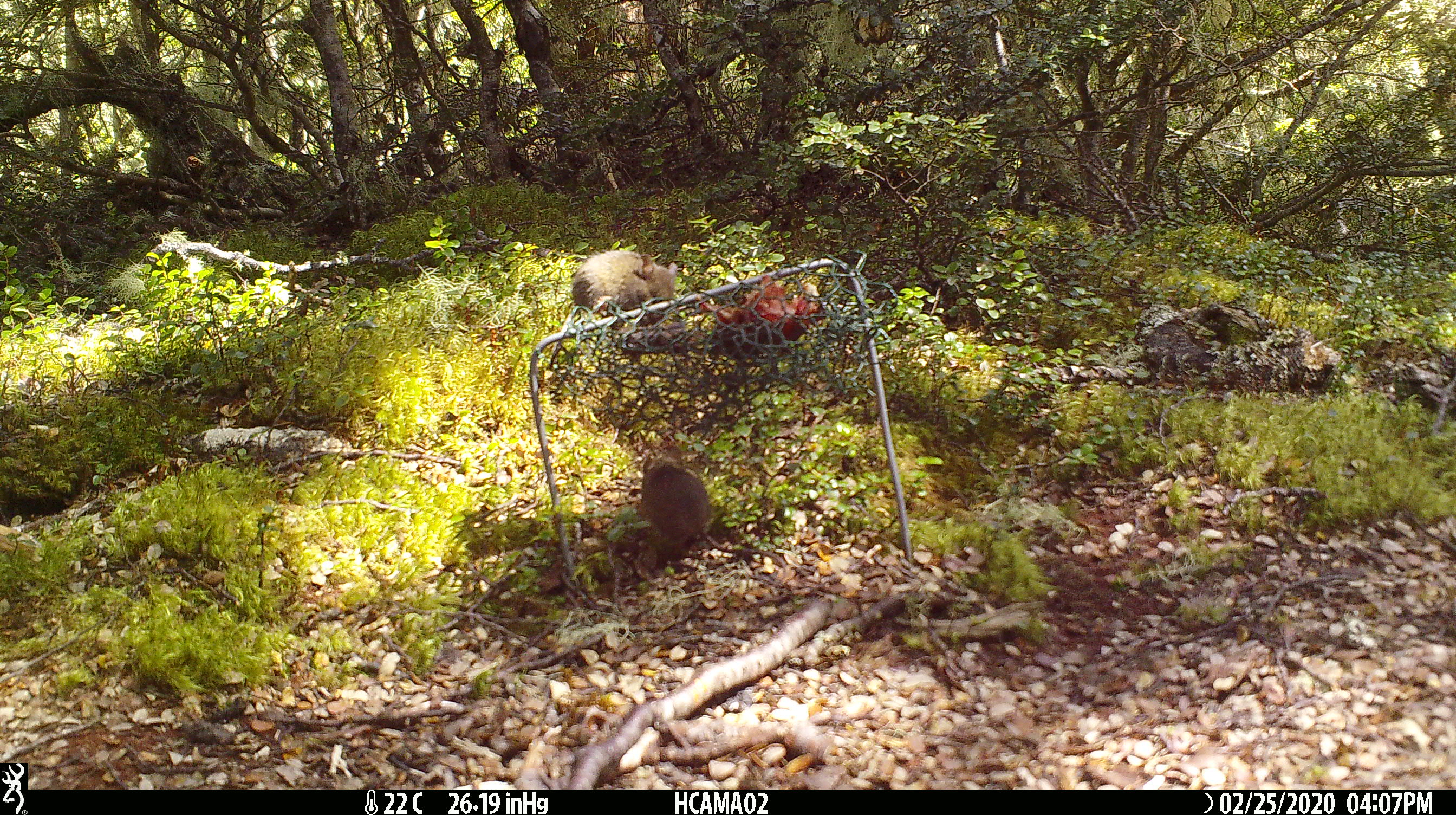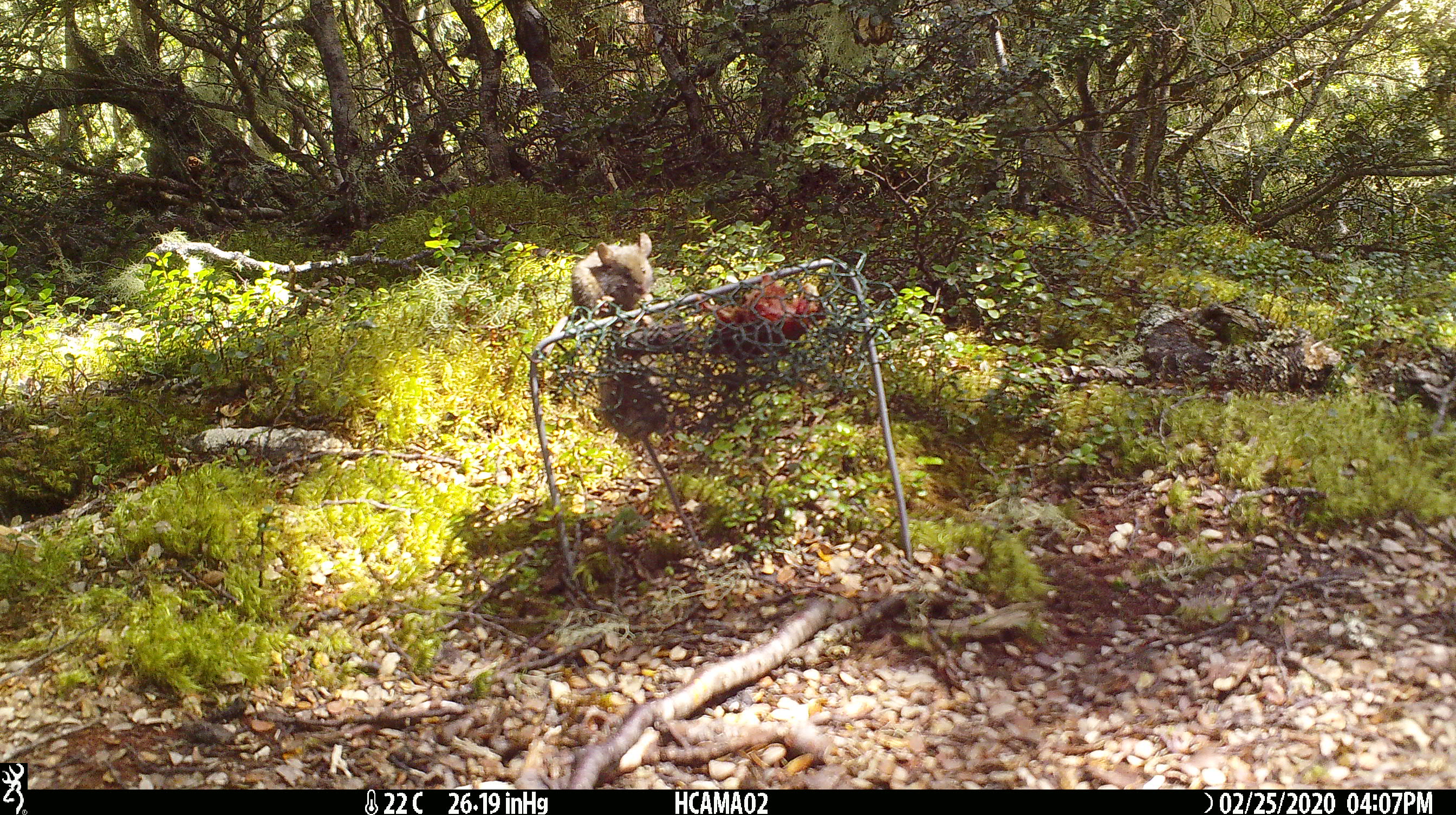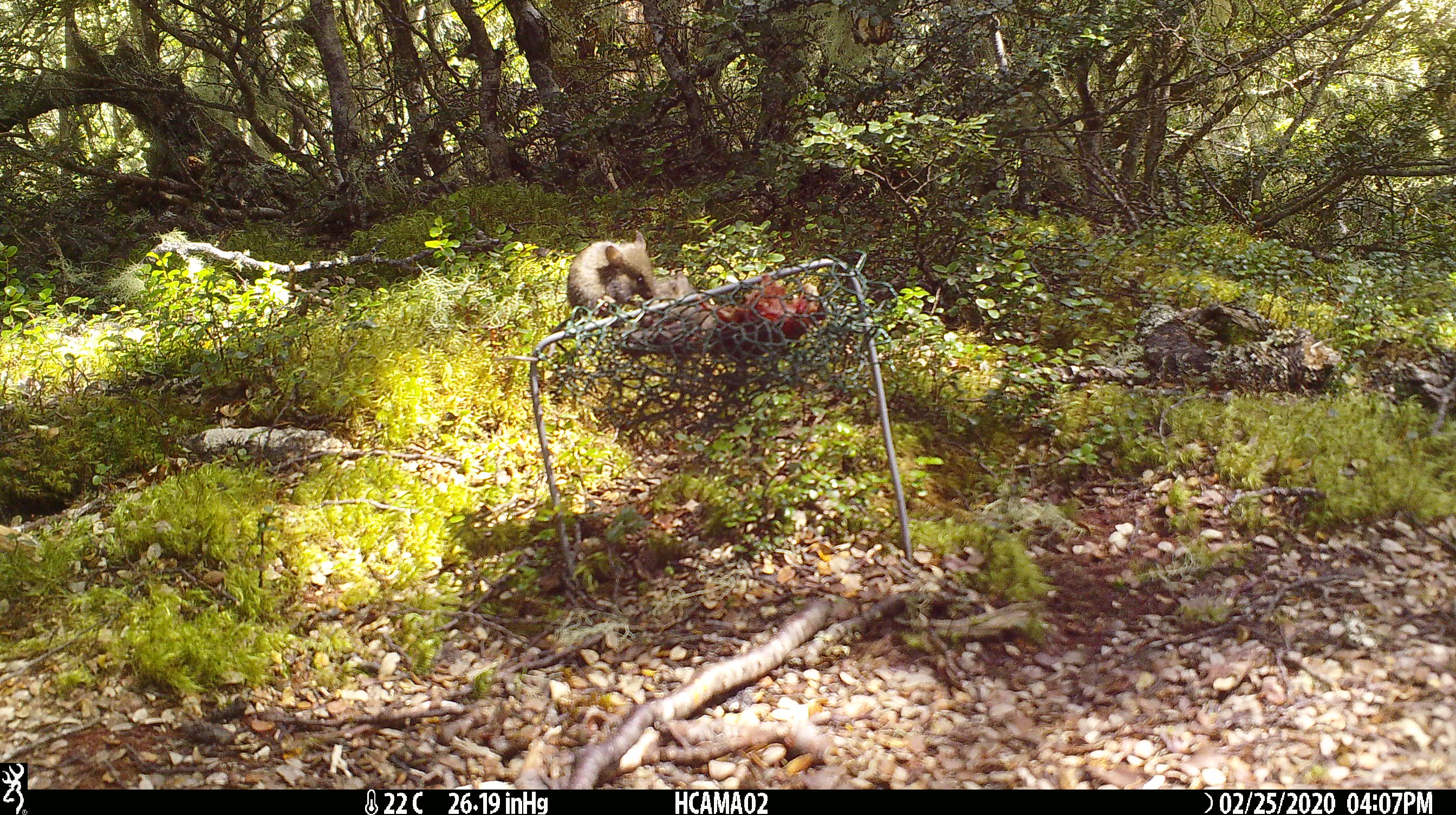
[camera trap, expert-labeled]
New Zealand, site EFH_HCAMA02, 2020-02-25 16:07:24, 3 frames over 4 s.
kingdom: Animalia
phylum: Chordata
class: Mammalia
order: Rodentia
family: Muridae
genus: Mus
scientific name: Mus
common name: mouse